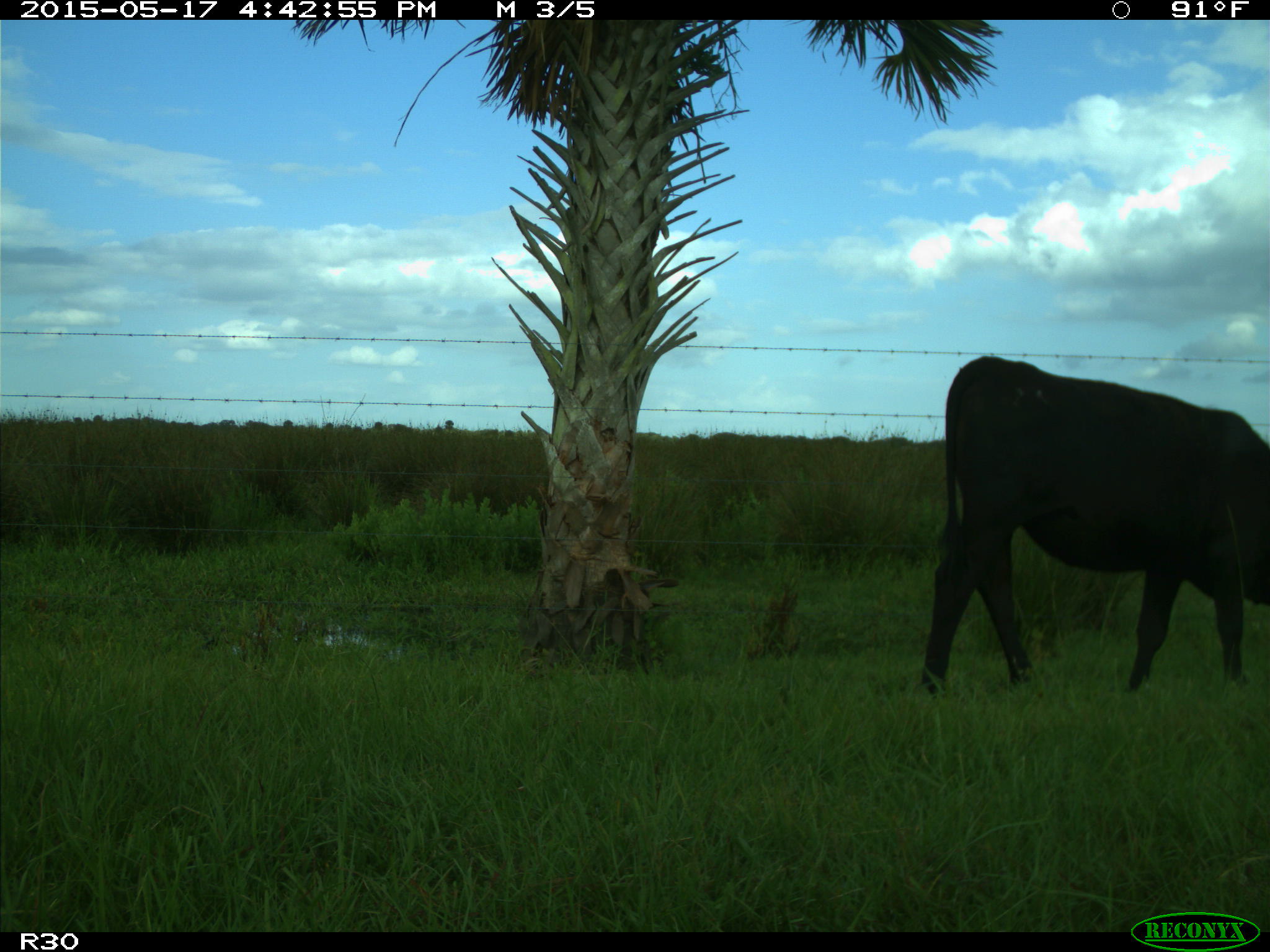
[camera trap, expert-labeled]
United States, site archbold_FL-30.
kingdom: Animalia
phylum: Chordata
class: Mammalia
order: Artiodactyla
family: Bovidae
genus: Bos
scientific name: Bos taurus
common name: domestic cow